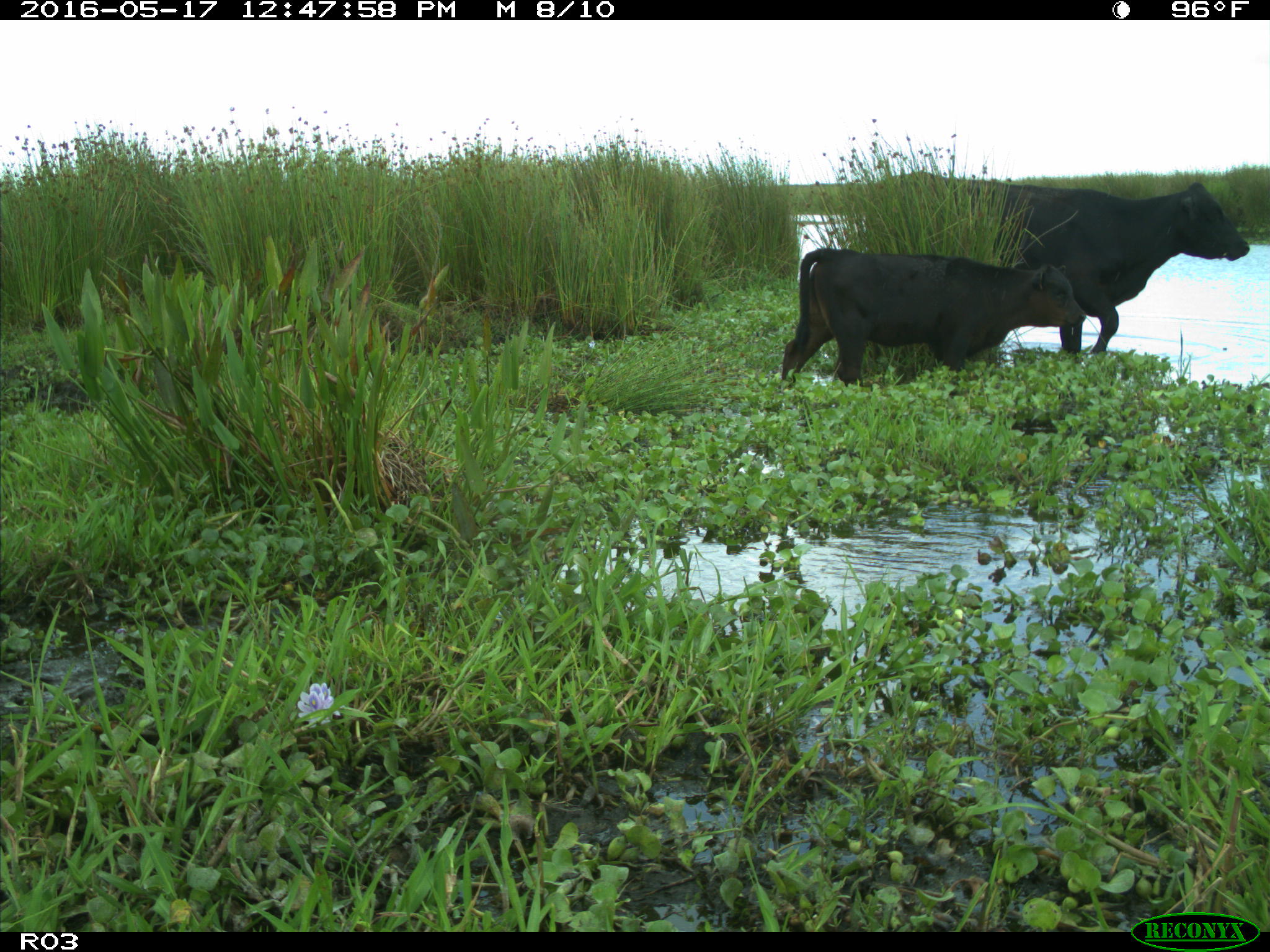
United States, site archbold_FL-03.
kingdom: Animalia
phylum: Chordata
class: Mammalia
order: Artiodactyla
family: Bovidae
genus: Bos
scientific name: Bos taurus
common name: domestic cow